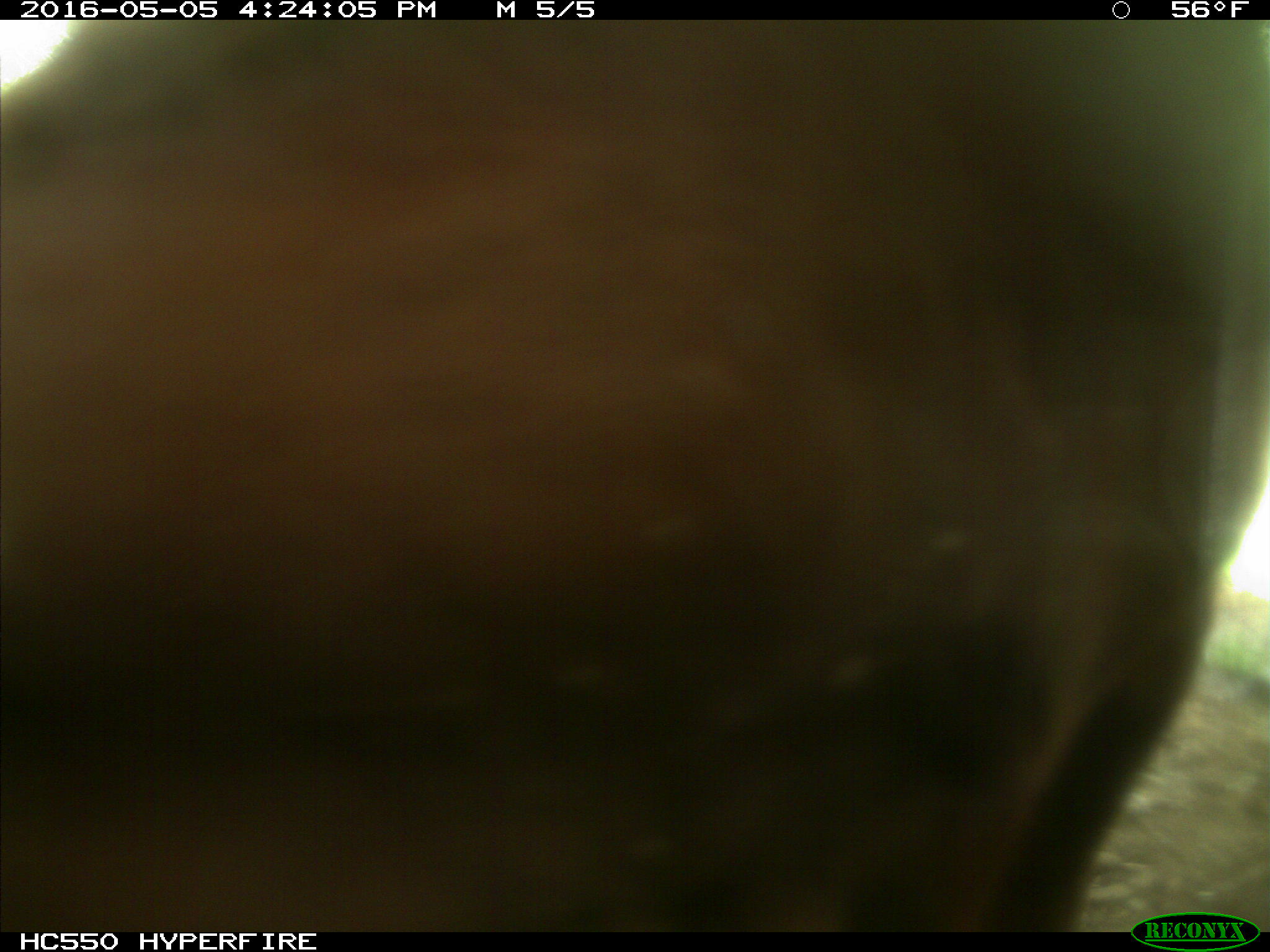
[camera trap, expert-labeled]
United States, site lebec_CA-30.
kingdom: Animalia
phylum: Chordata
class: Mammalia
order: Artiodactyla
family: Bovidae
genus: Bos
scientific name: Bos taurus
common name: domestic cow